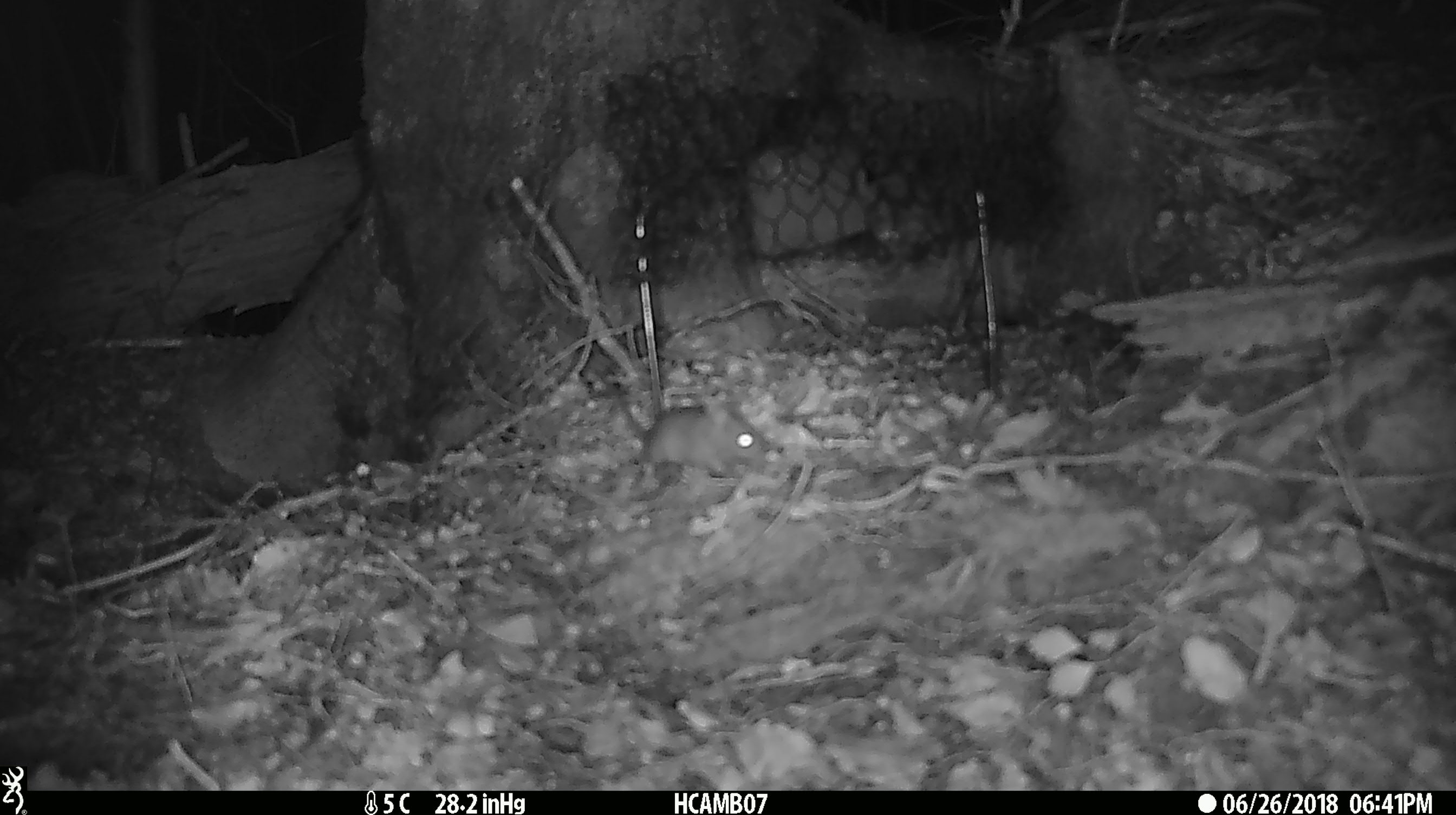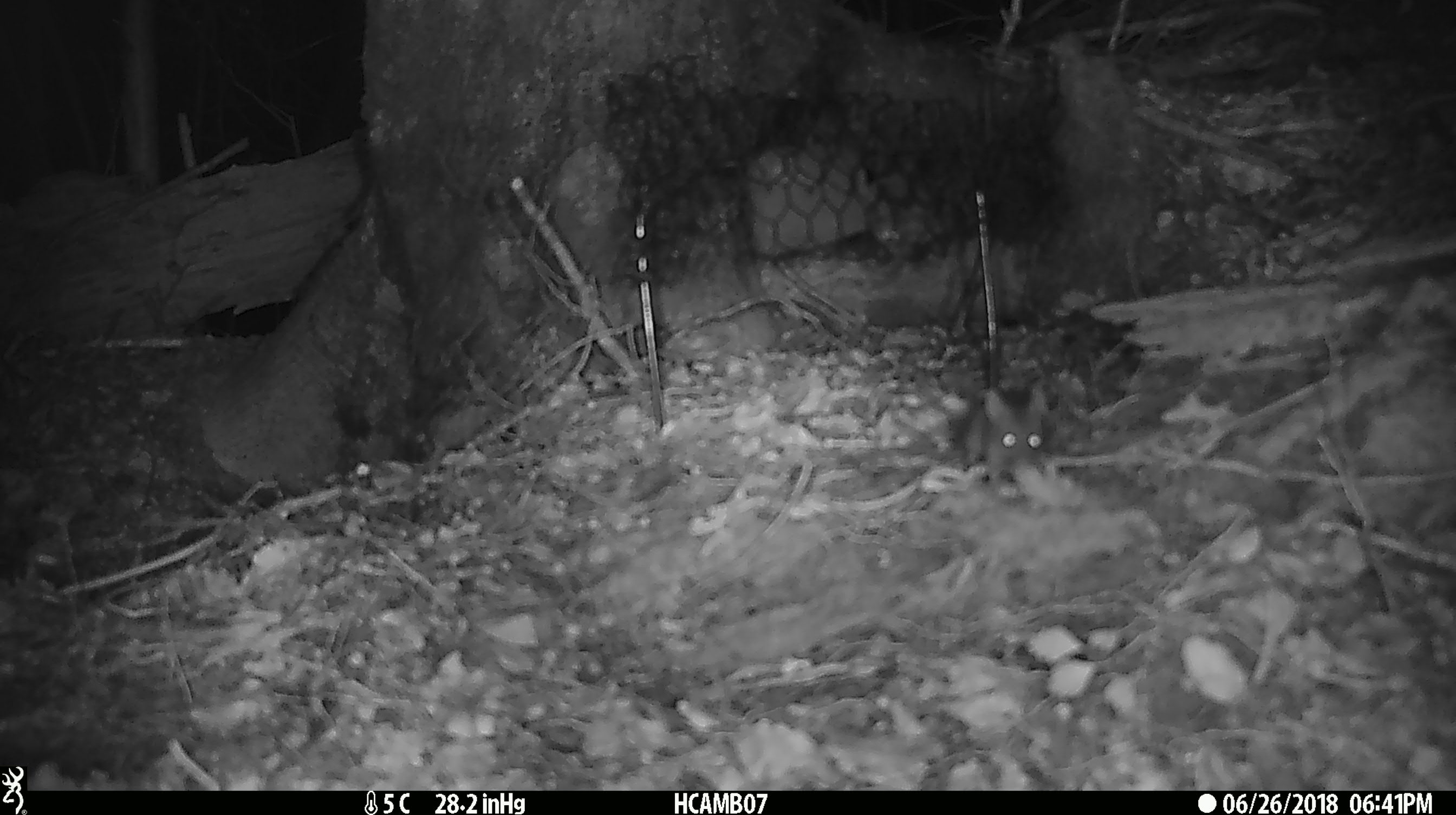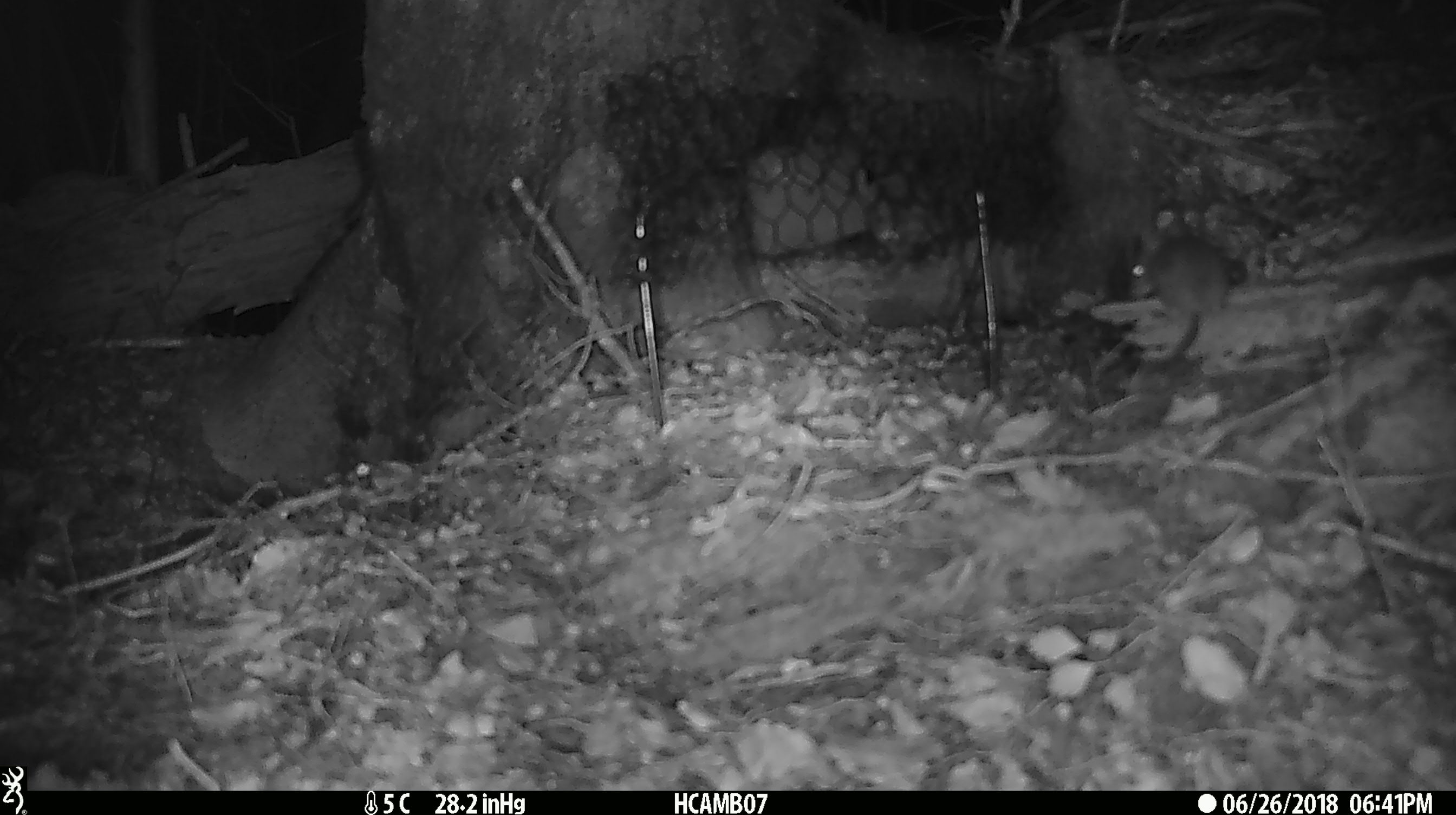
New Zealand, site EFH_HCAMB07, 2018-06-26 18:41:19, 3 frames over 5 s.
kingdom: Animalia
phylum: Chordata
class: Mammalia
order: Rodentia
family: Muridae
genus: Mus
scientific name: Mus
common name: mouse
Mouse (Mus).